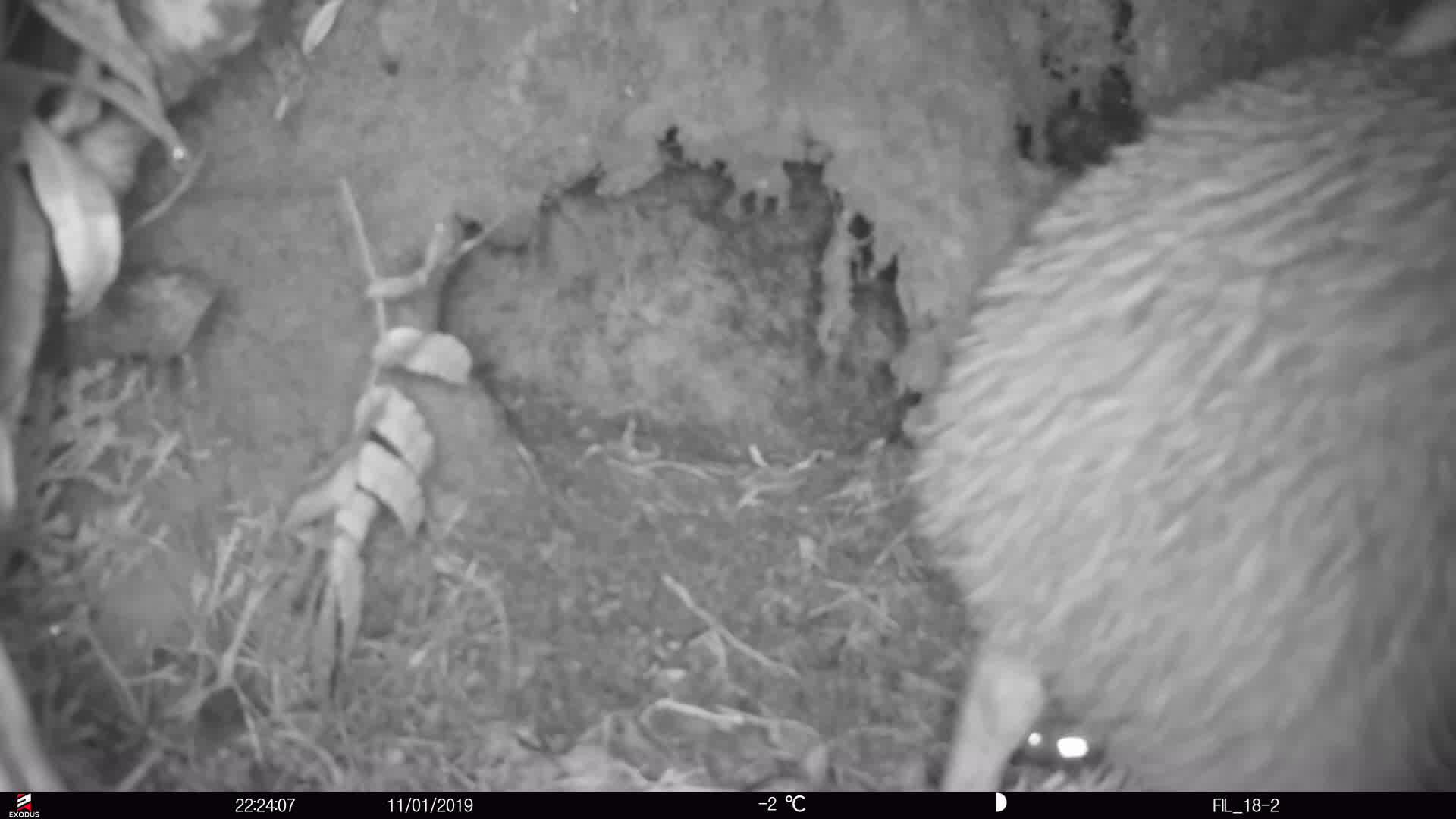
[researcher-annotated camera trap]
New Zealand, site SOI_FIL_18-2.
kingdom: Animalia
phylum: Chordata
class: Aves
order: Apterygiformes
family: Apterygidae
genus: Apteryx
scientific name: Apteryx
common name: kiwi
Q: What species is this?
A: Kiwi (Apteryx).